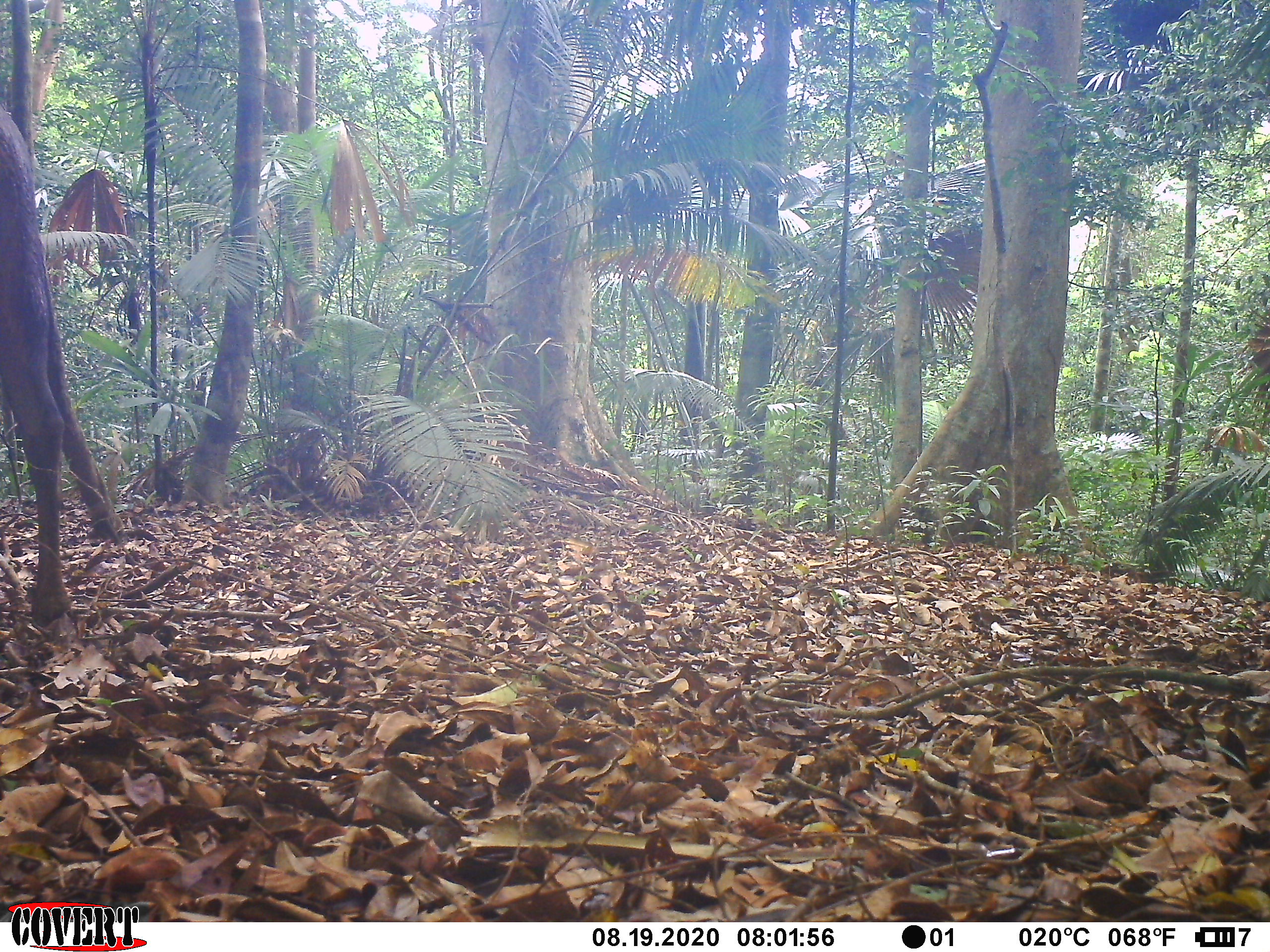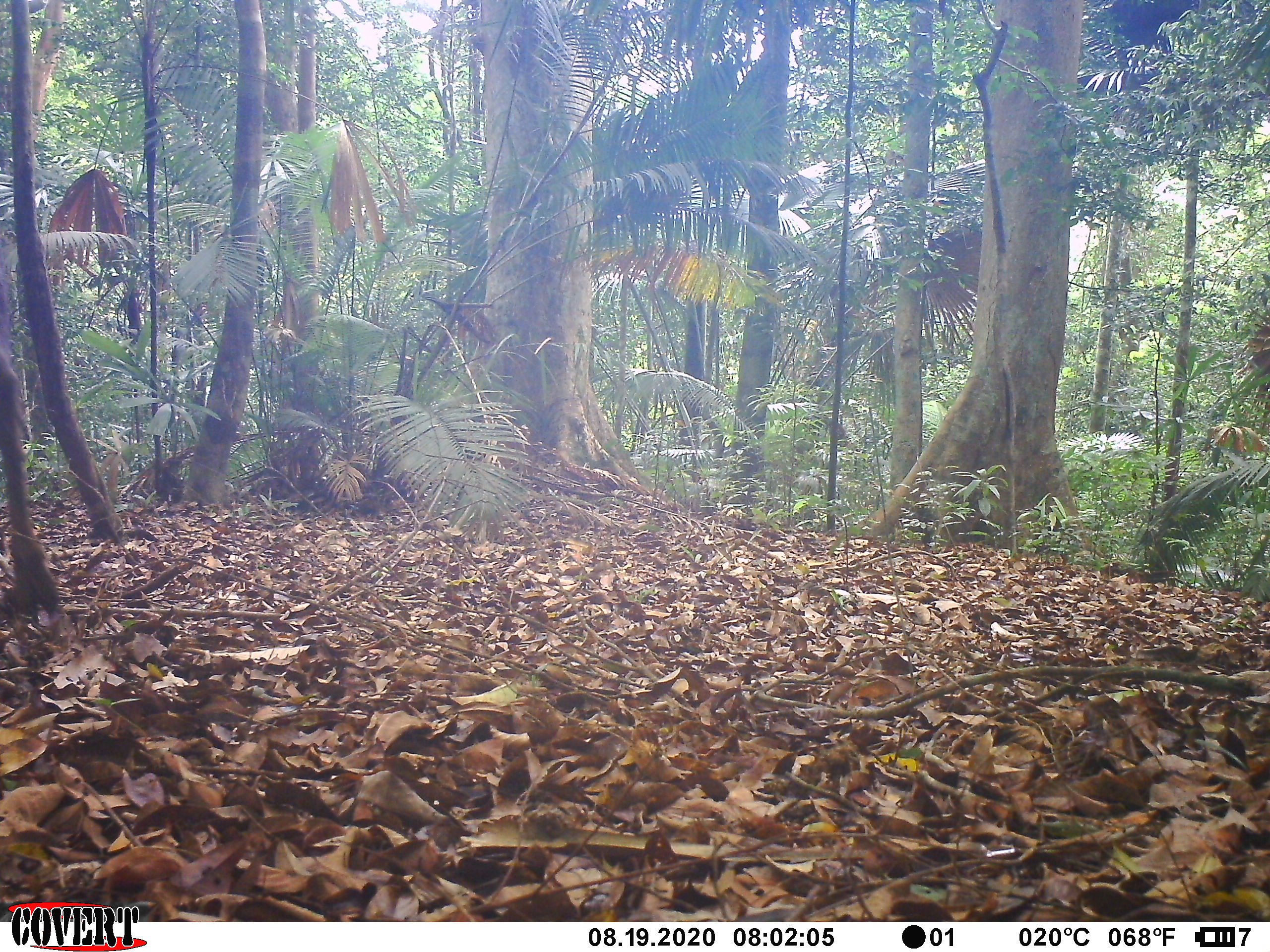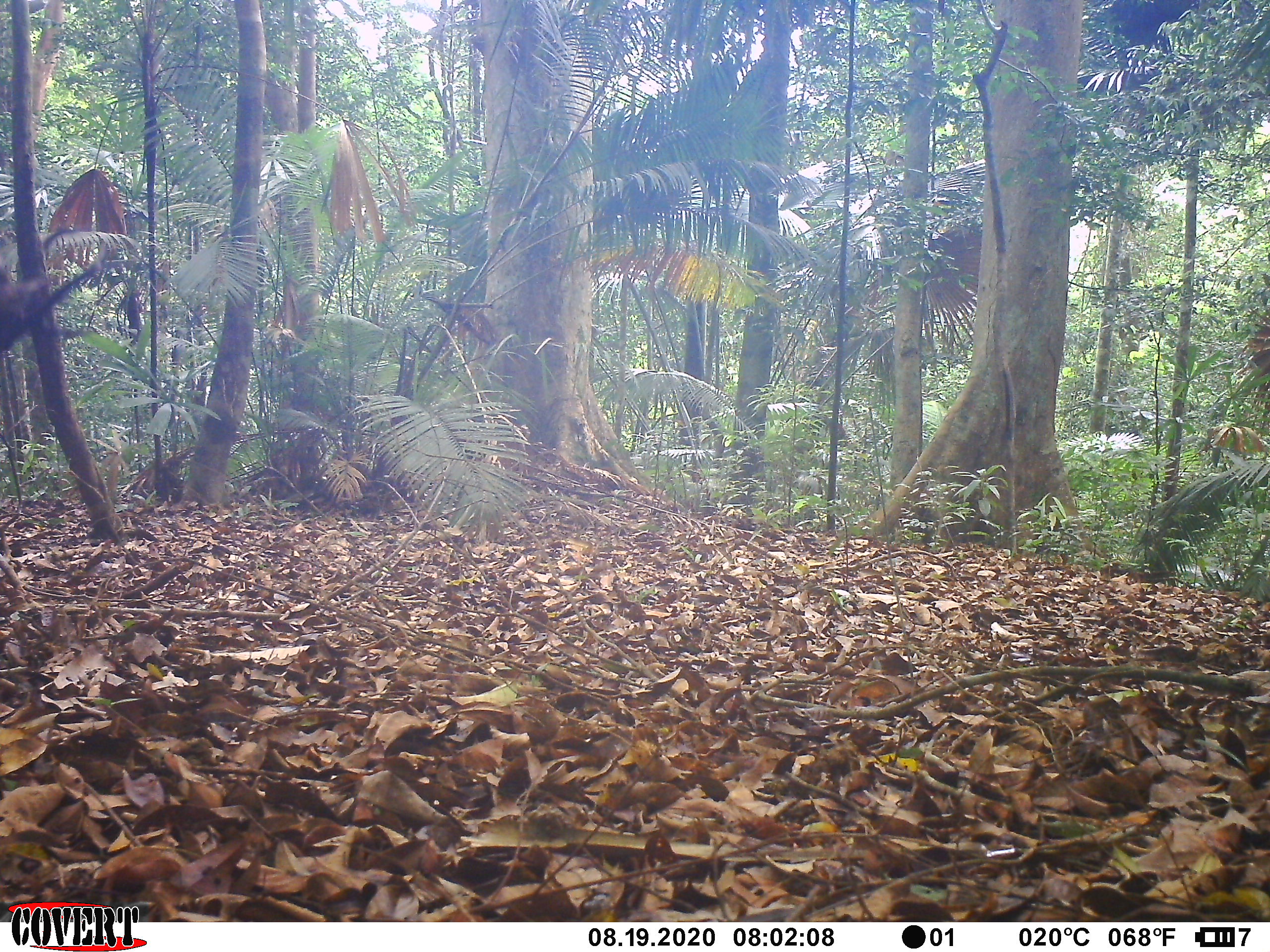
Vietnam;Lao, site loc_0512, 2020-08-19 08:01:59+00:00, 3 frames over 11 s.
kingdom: Animalia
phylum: Chordata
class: Mammalia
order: Artiodactyla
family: Cervidae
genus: Rusa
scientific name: Rusa unicolor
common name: sambar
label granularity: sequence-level